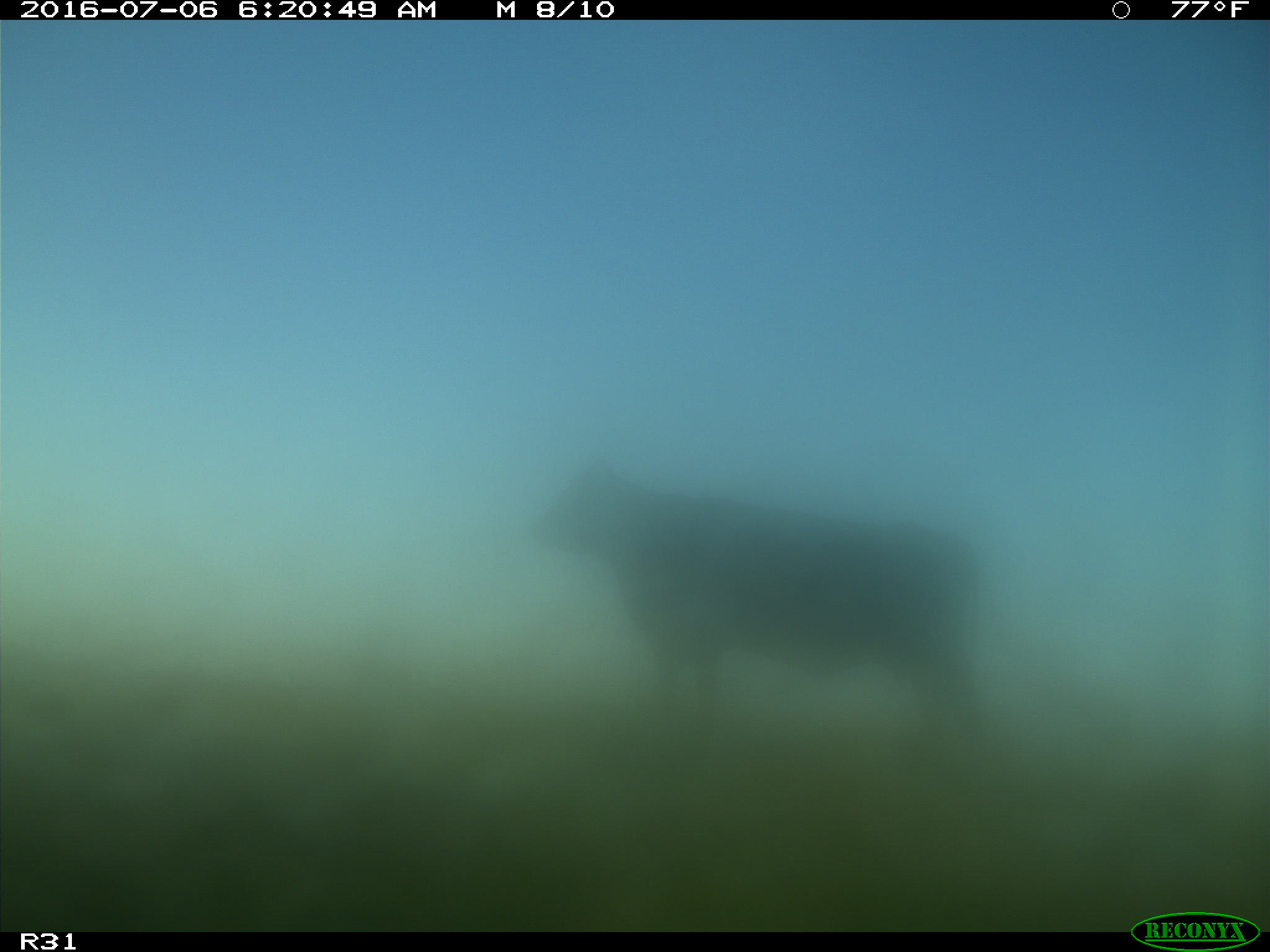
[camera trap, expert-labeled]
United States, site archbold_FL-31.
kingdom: Animalia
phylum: Chordata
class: Mammalia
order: Artiodactyla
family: Bovidae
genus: Bos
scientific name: Bos taurus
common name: domestic cow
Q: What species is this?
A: Bos taurus (domestic cow).